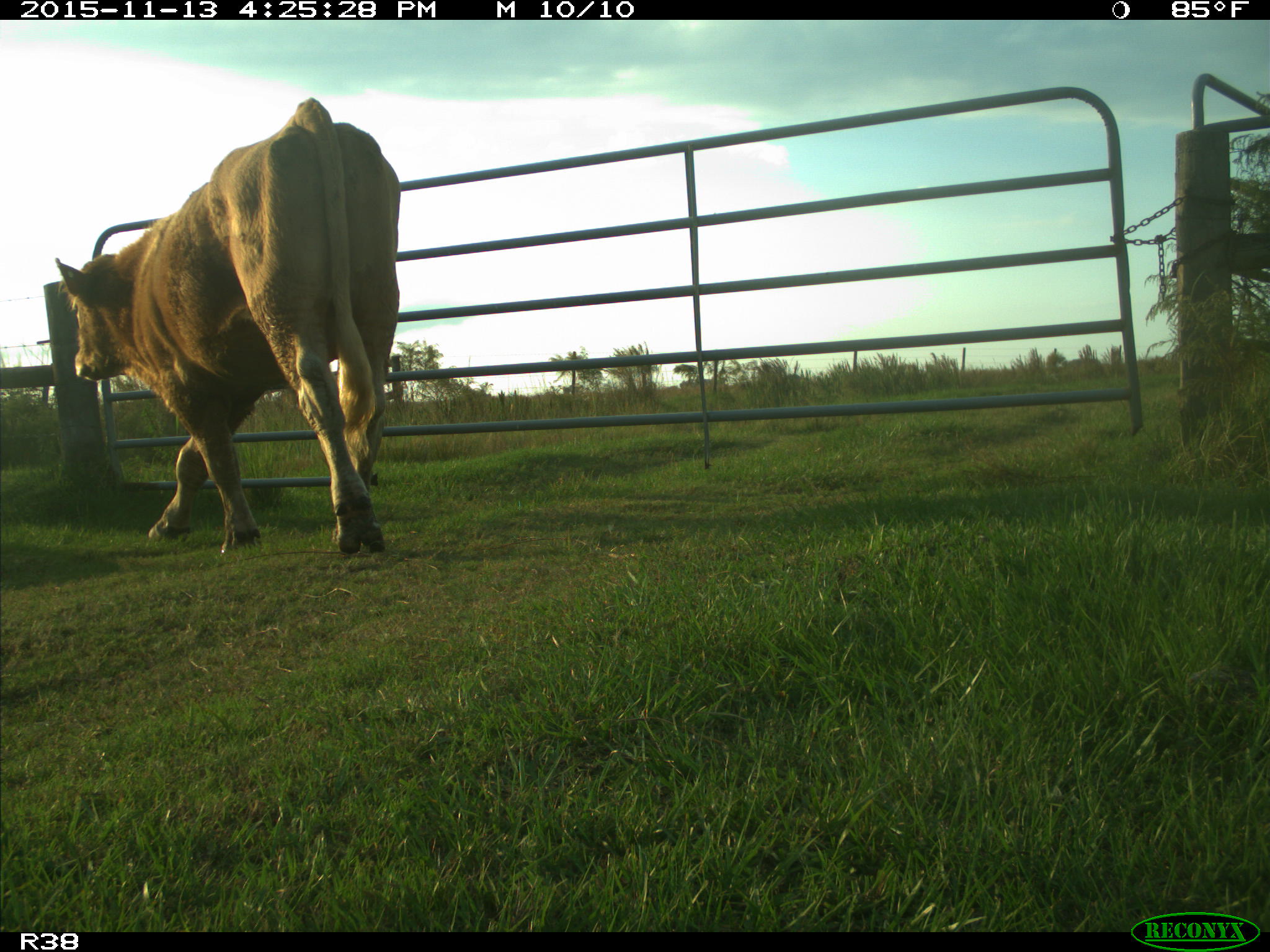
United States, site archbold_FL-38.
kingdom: Animalia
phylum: Chordata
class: Mammalia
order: Artiodactyla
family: Bovidae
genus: Bos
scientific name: Bos taurus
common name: domestic cow